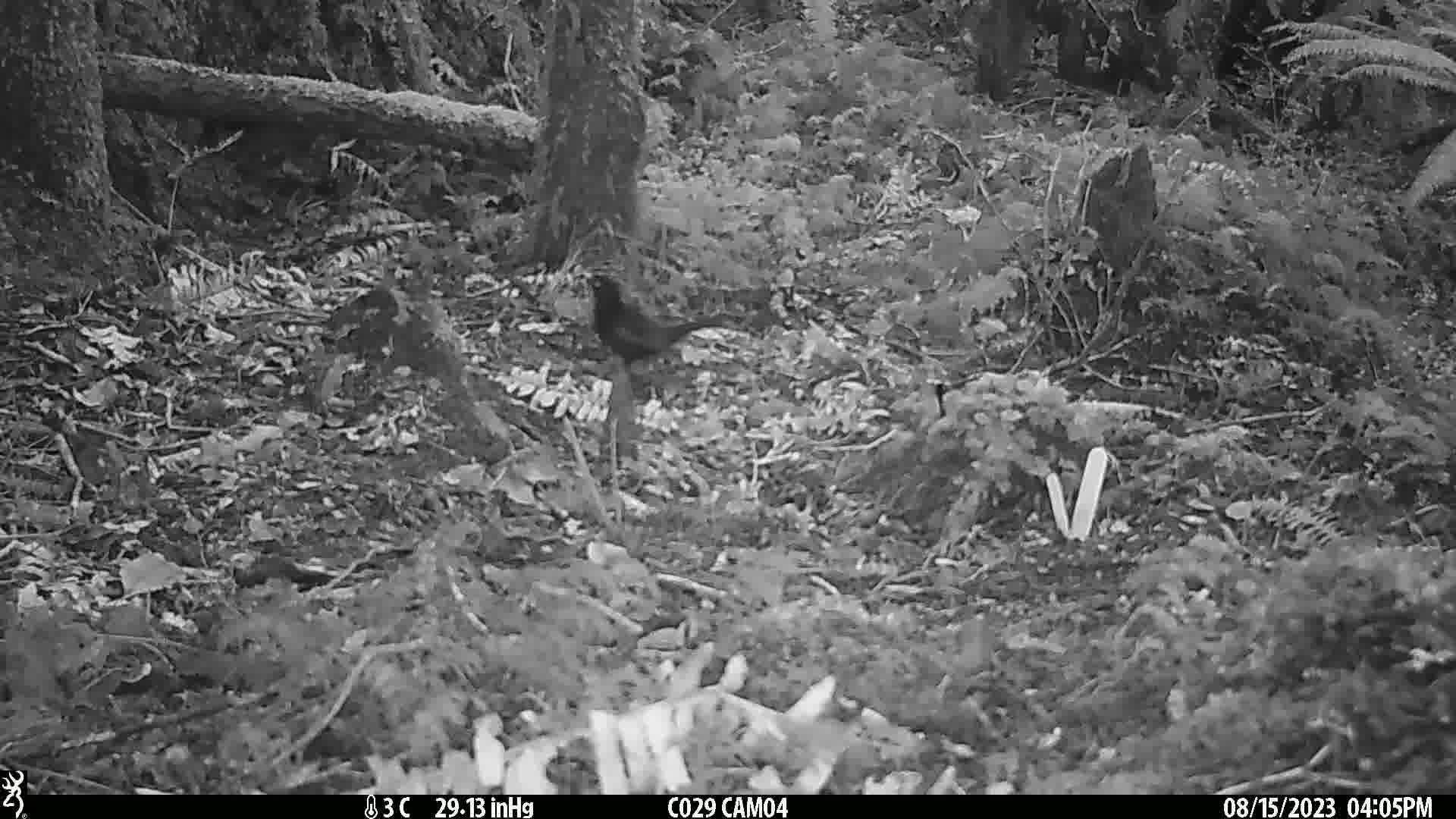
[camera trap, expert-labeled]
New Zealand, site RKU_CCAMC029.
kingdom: Animalia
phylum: Chordata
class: Aves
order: Passeriformes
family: Turdidae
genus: Turdus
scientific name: Turdus merula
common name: eurasian blackbird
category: blackbird